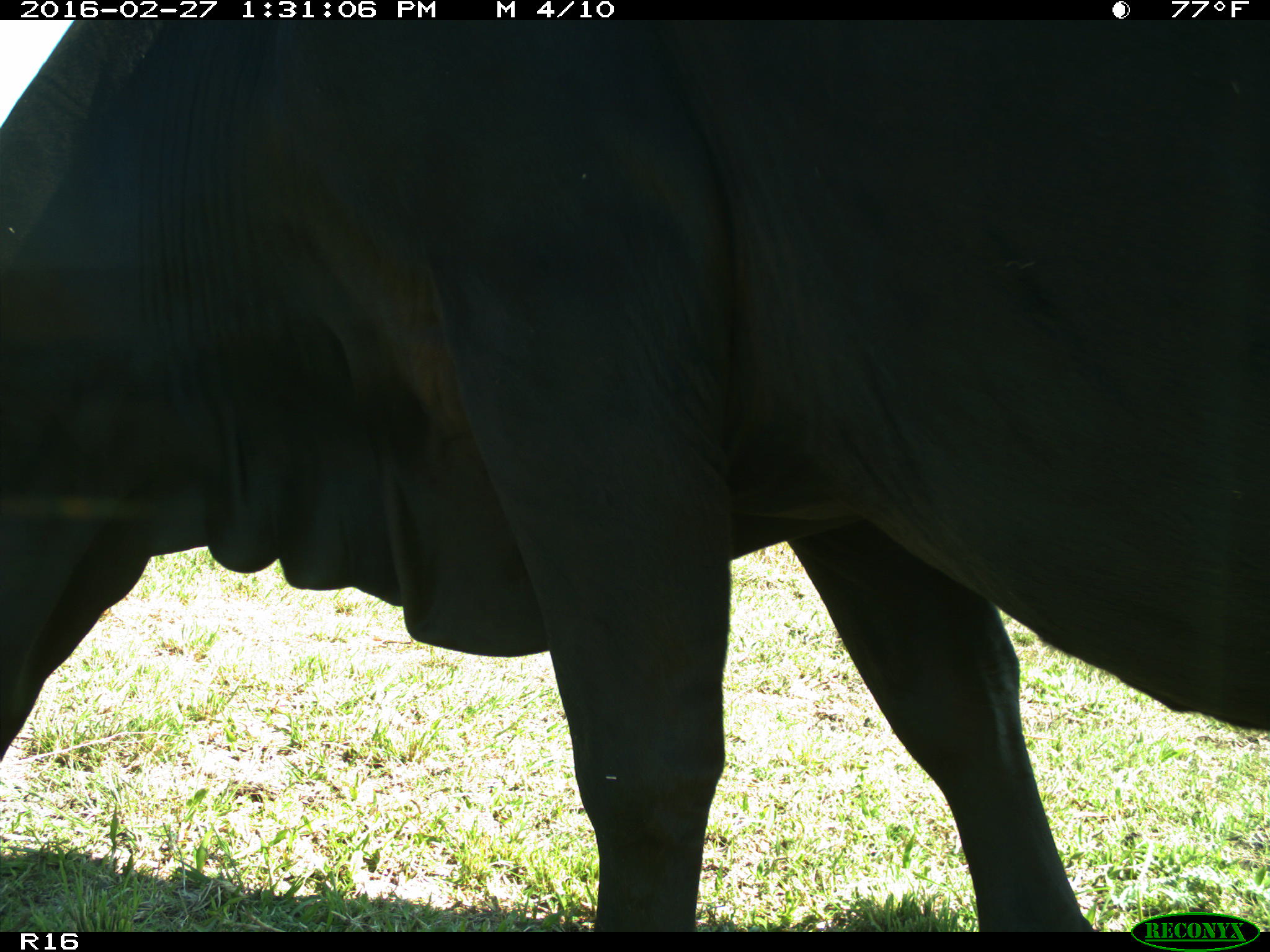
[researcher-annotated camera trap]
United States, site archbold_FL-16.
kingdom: Animalia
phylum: Chordata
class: Mammalia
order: Artiodactyla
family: Bovidae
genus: Bos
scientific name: Bos taurus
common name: domestic cow